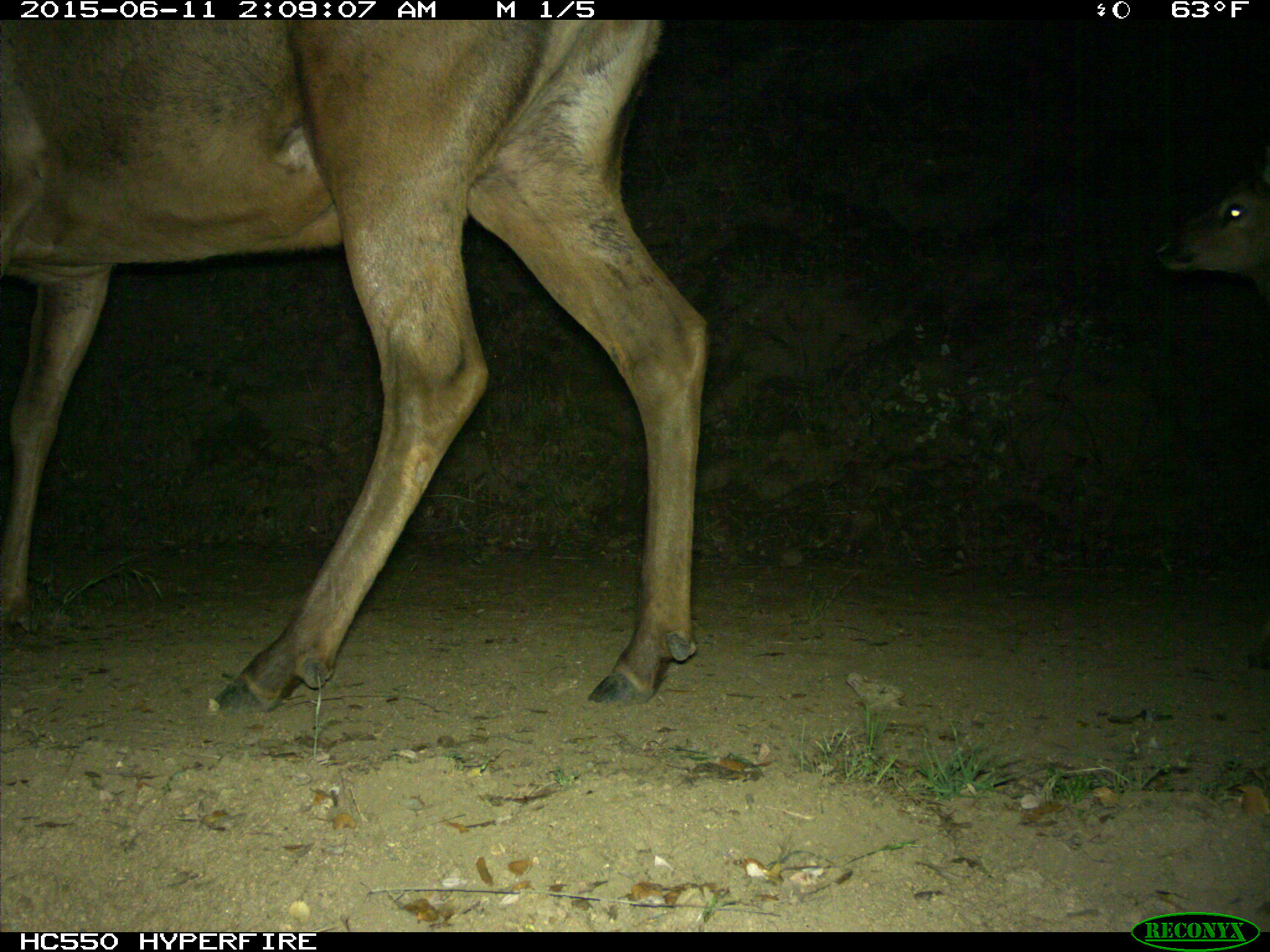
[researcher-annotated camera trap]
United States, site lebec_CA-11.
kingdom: Animalia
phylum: Chordata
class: Mammalia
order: Artiodactyla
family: Cervidae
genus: Cervus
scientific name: Cervus canadensis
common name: elk